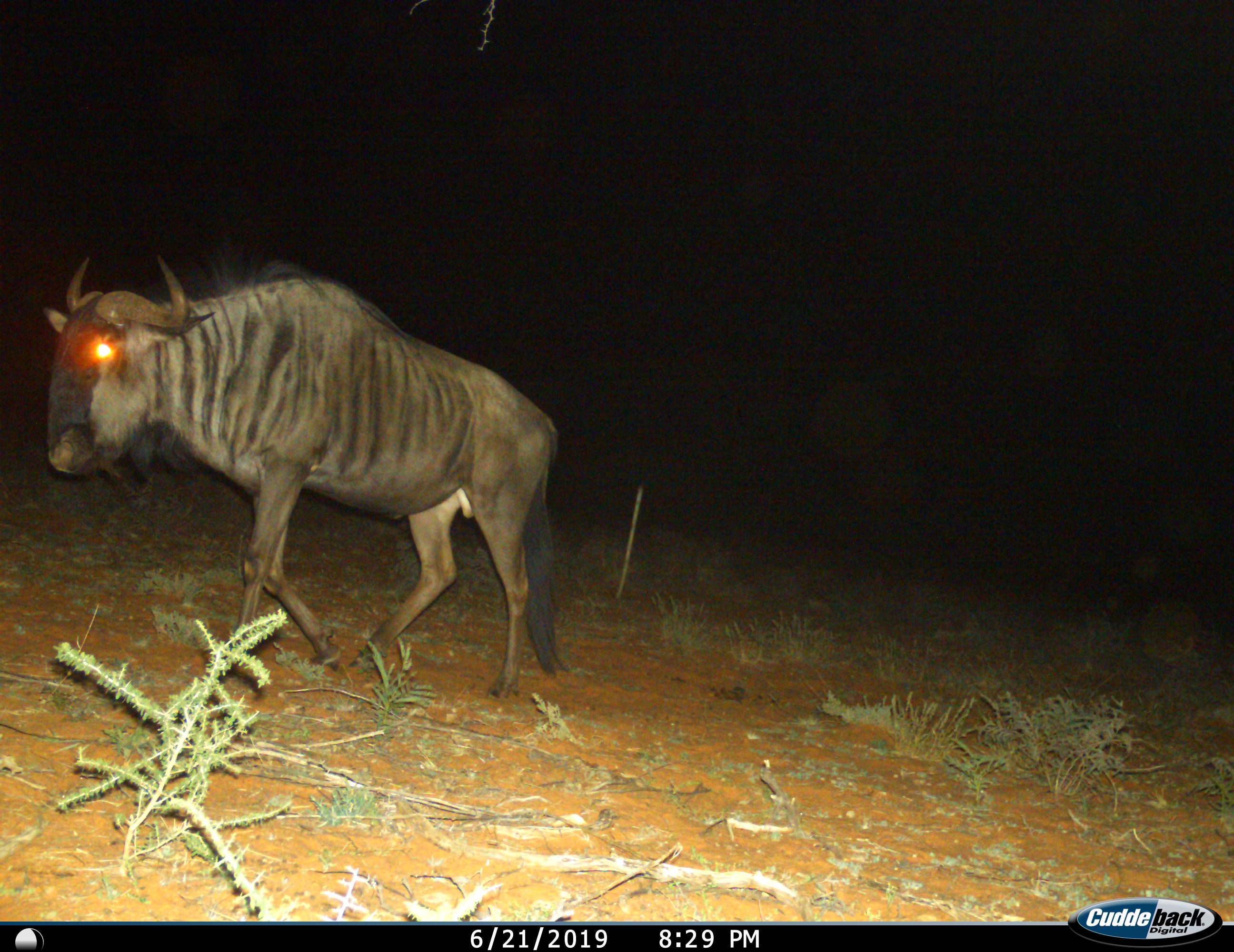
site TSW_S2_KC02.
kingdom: Animalia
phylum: Chordata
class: Mammalia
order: Artiodactyla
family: Bovidae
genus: Connochaetes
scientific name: Connochaetes taurinus taurinus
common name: blue wildebeest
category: wildebeestblue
Wildebeestblue (blue wildebeest) (Connochaetes taurinus taurinus), count 1. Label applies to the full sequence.